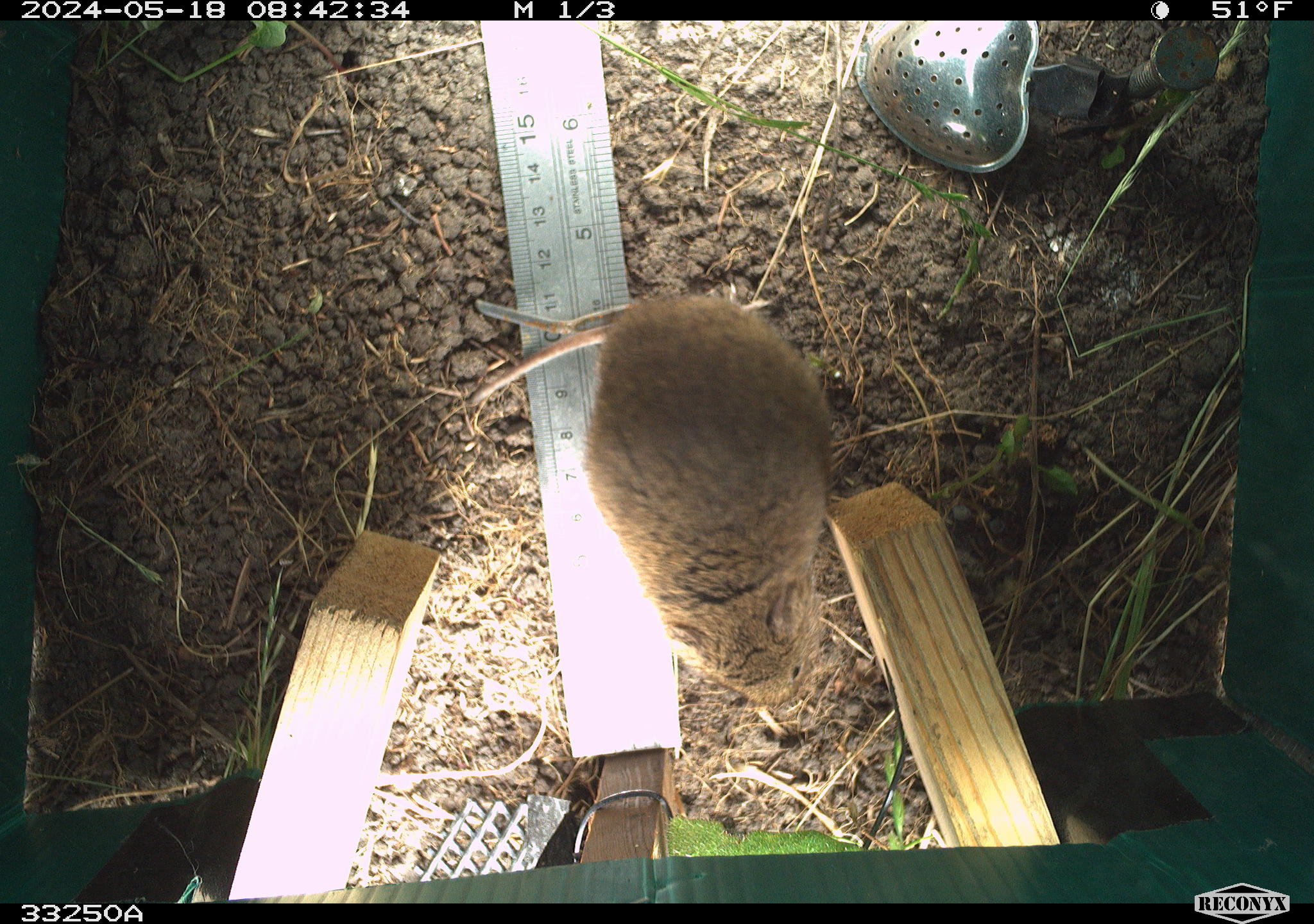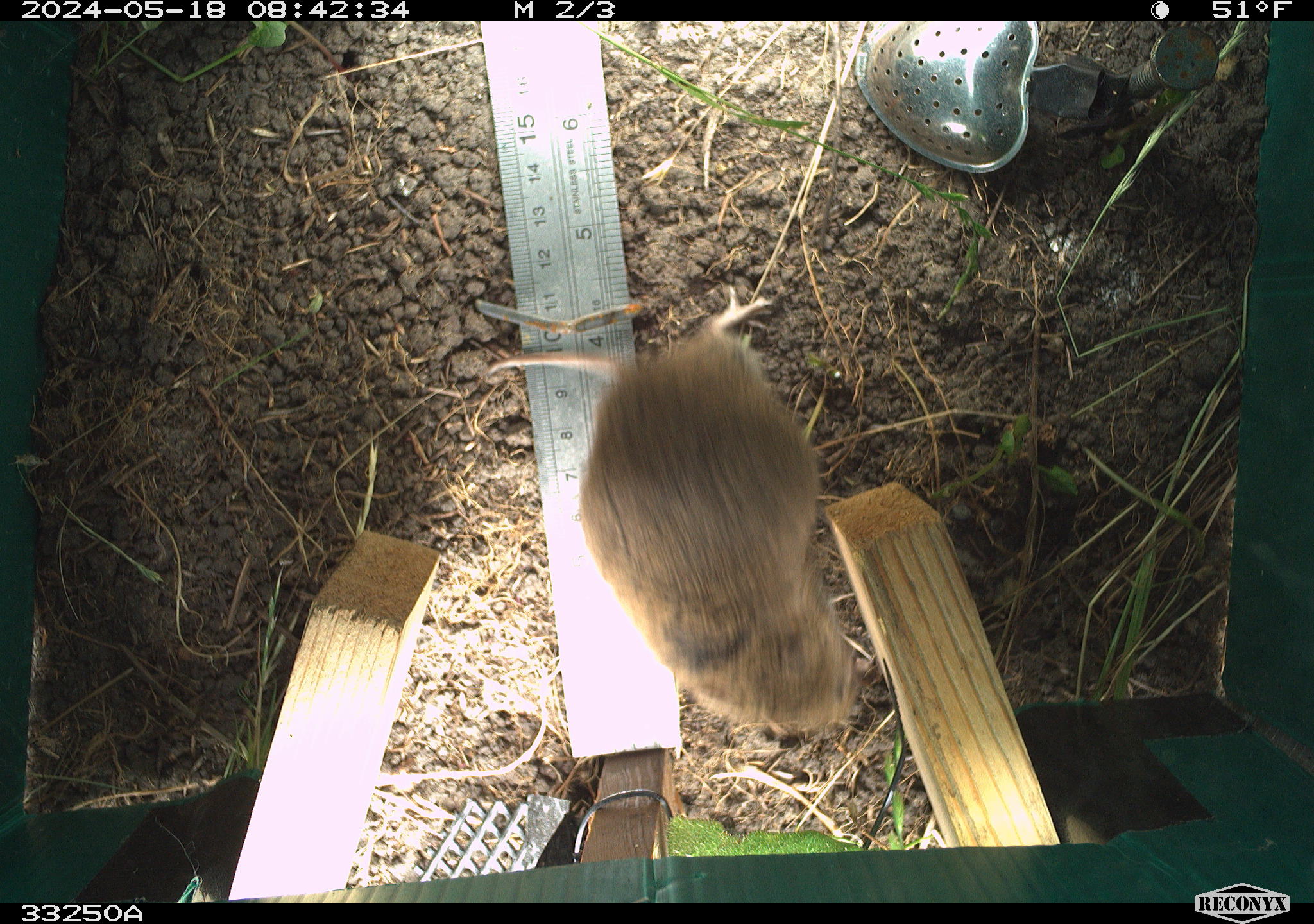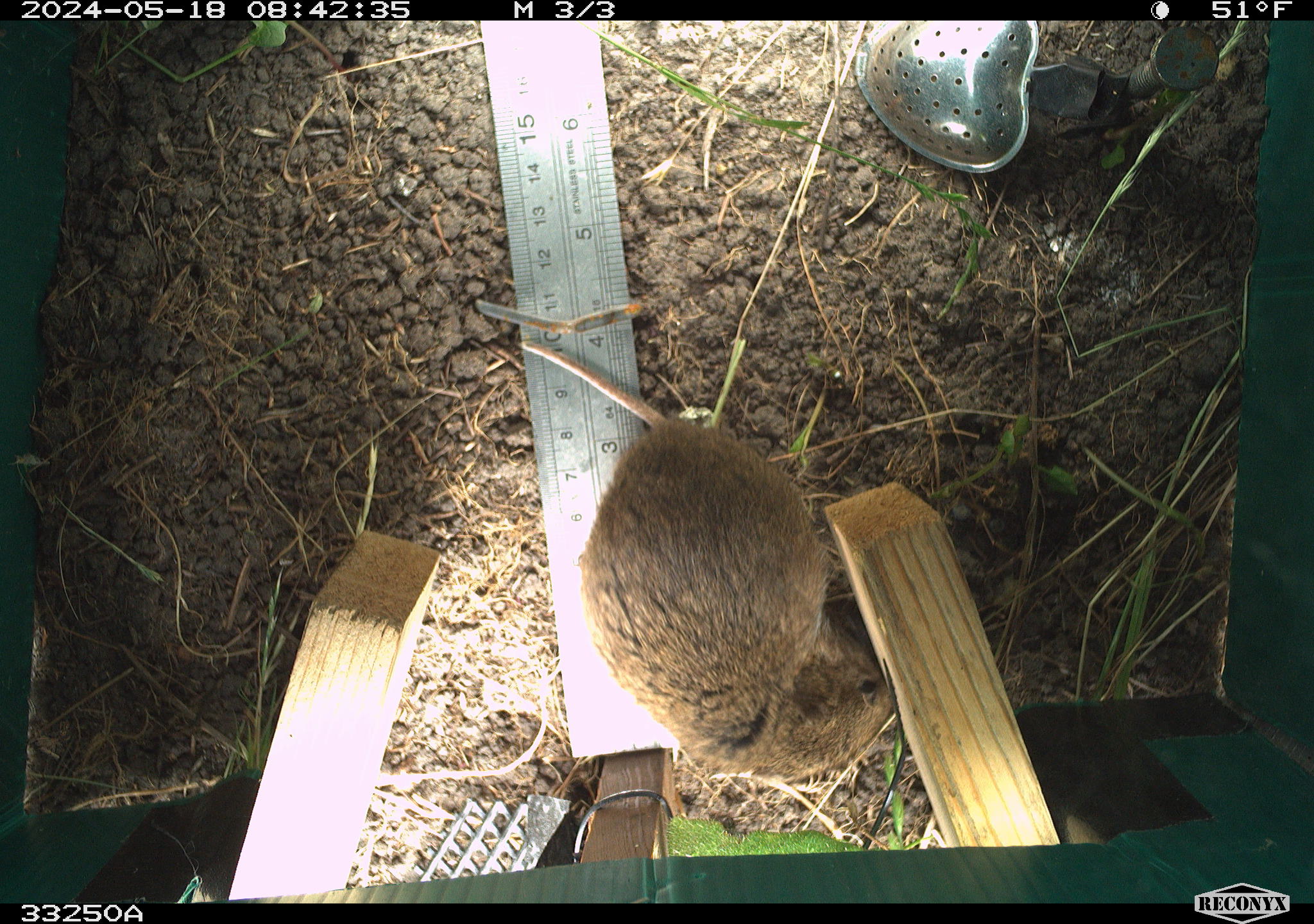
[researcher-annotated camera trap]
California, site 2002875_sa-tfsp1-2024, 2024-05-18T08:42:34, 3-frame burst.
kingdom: Animalia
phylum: Chordata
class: Mammalia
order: Rodentia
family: Cricetidae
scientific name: Arvicolinae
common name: voles, lemmings, and muskrats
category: arvicolinae subfamily